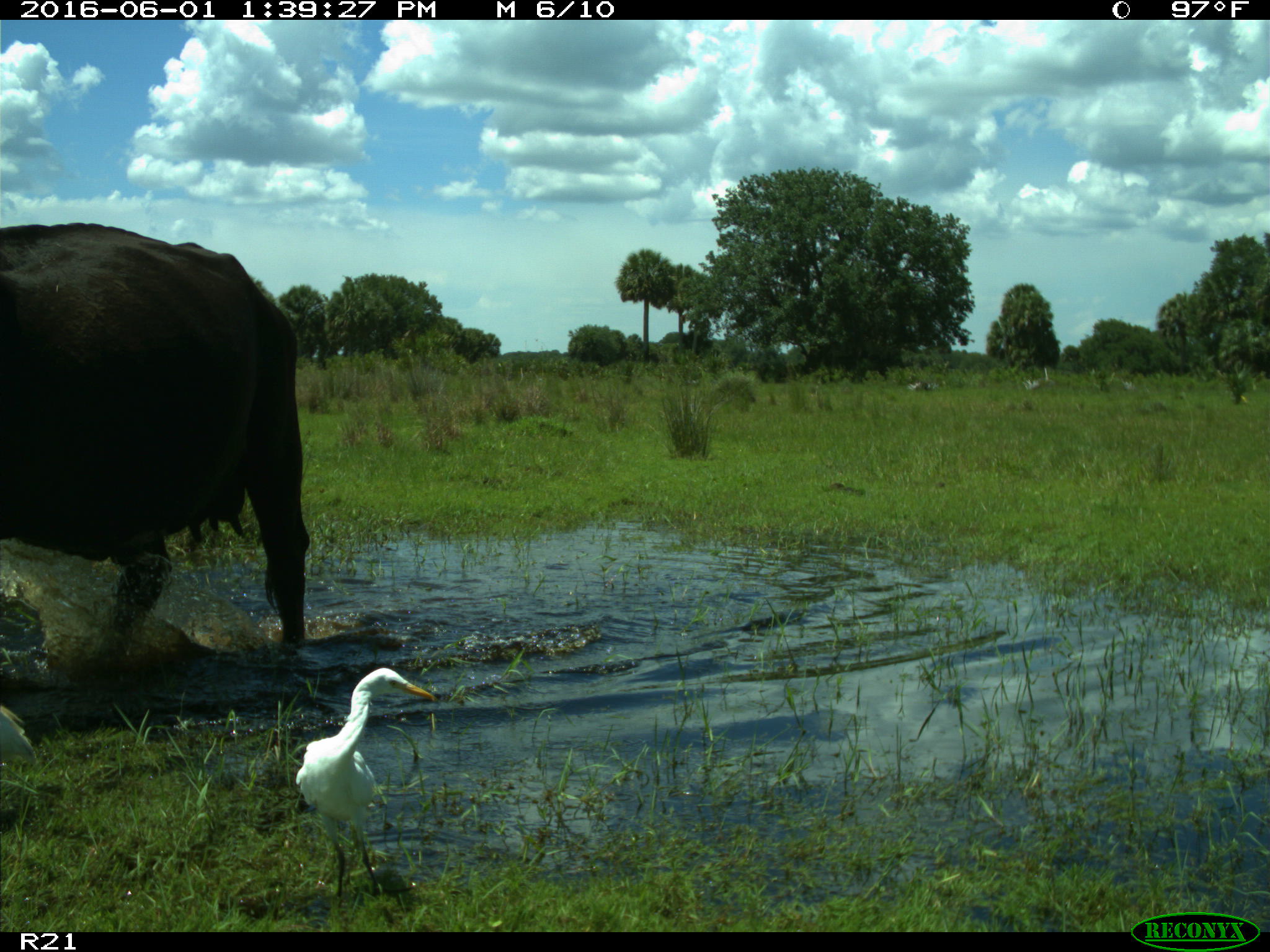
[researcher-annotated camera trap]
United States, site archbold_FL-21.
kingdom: Animalia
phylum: Chordata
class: Mammalia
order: Artiodactyla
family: Bovidae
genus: Bos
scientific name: Bos taurus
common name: domestic cow